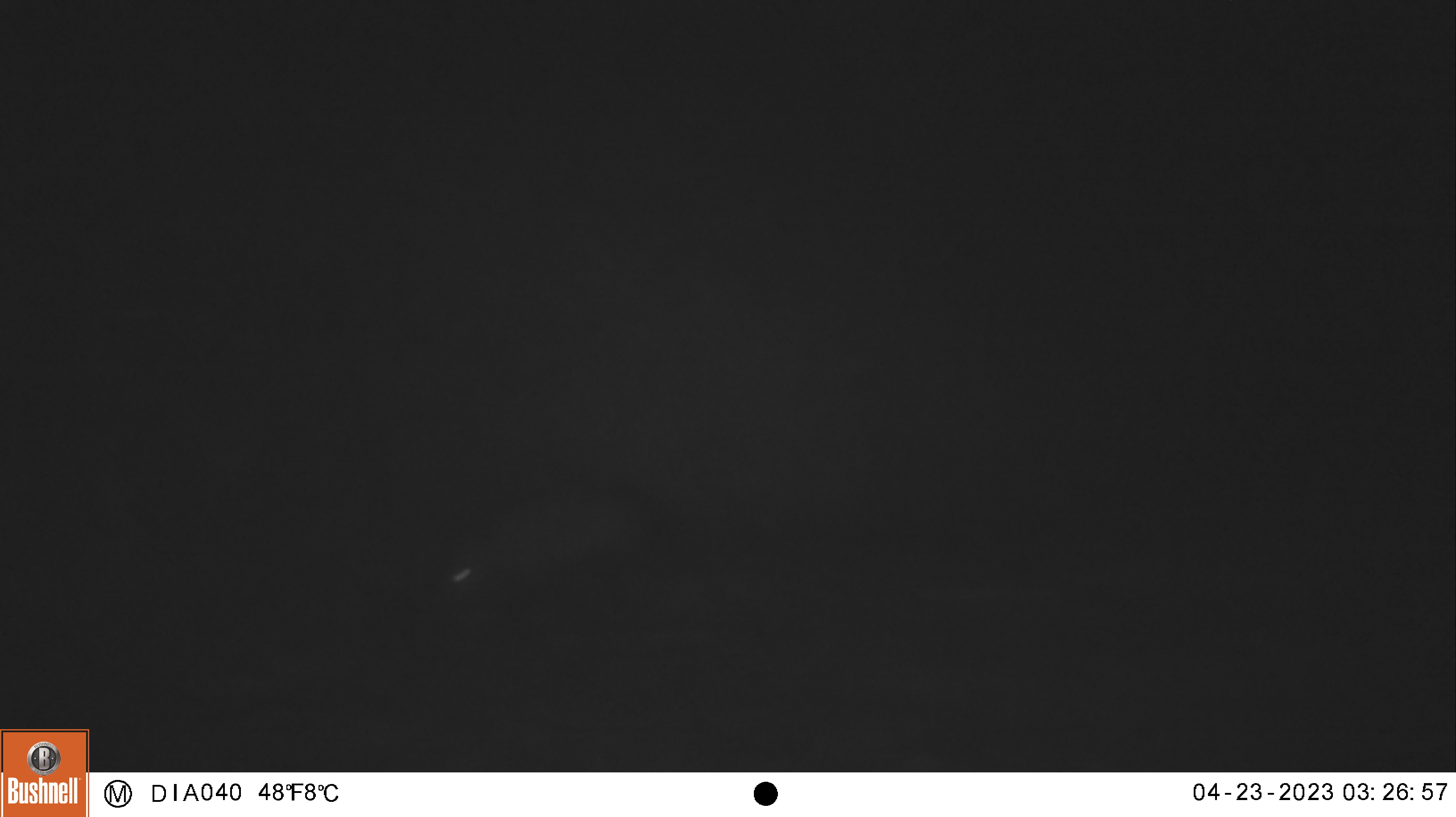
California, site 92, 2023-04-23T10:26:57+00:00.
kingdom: Animalia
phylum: Chordata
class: Mammalia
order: Didelphimorphia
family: Didelphidae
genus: Didelphis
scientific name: Didelphis virginiana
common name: virginia opossum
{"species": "virginia opossum (Didelphis virginiana)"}